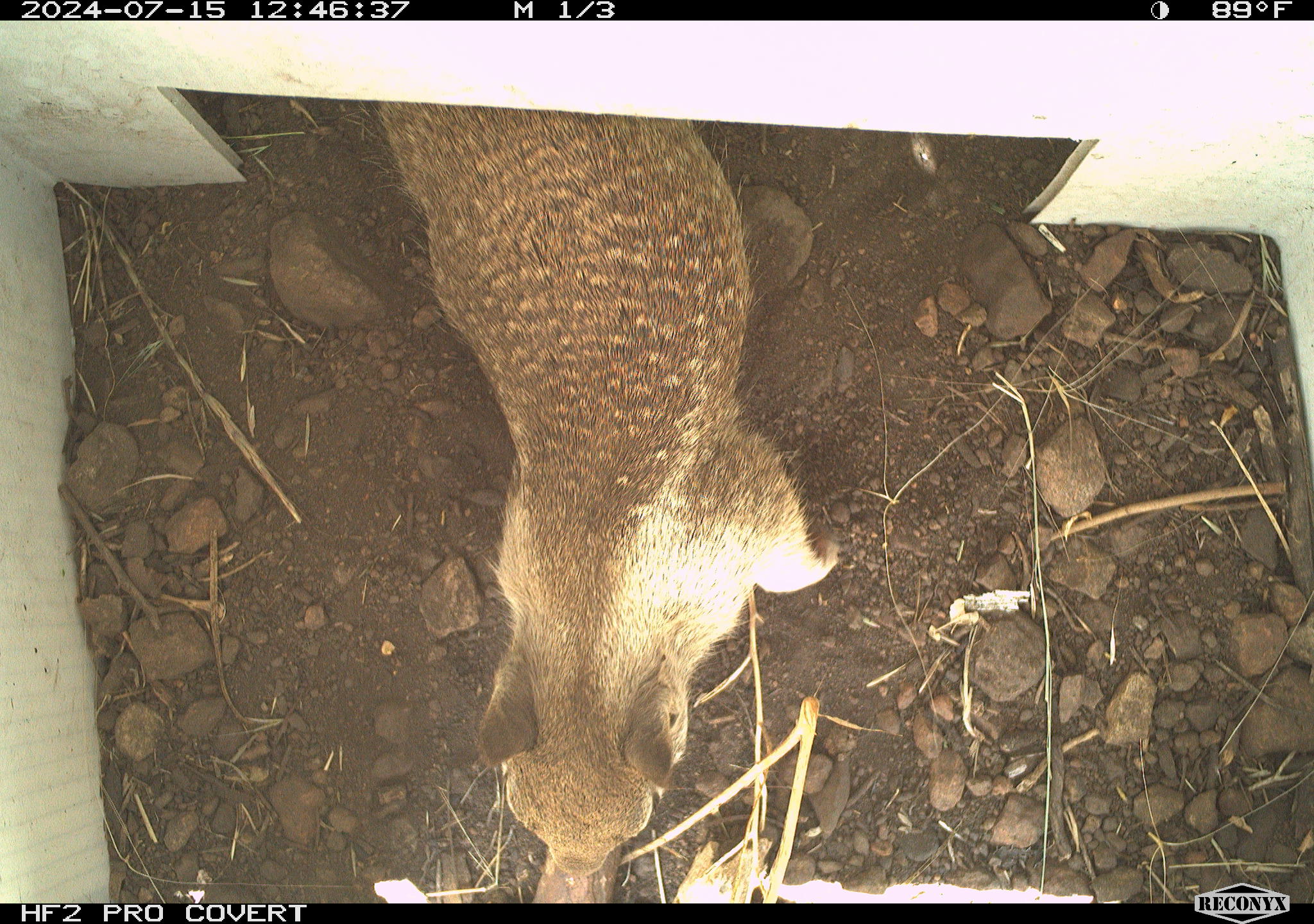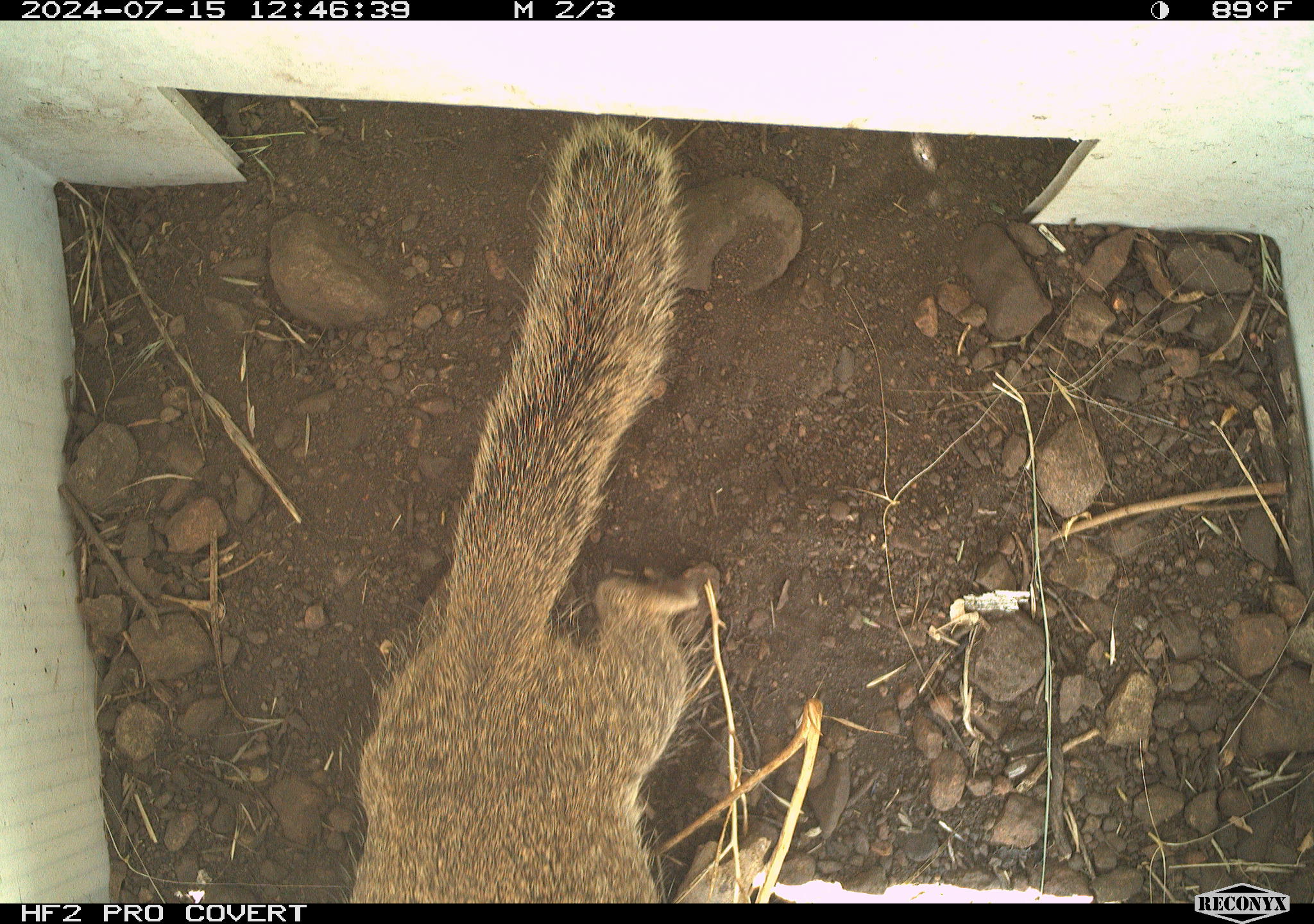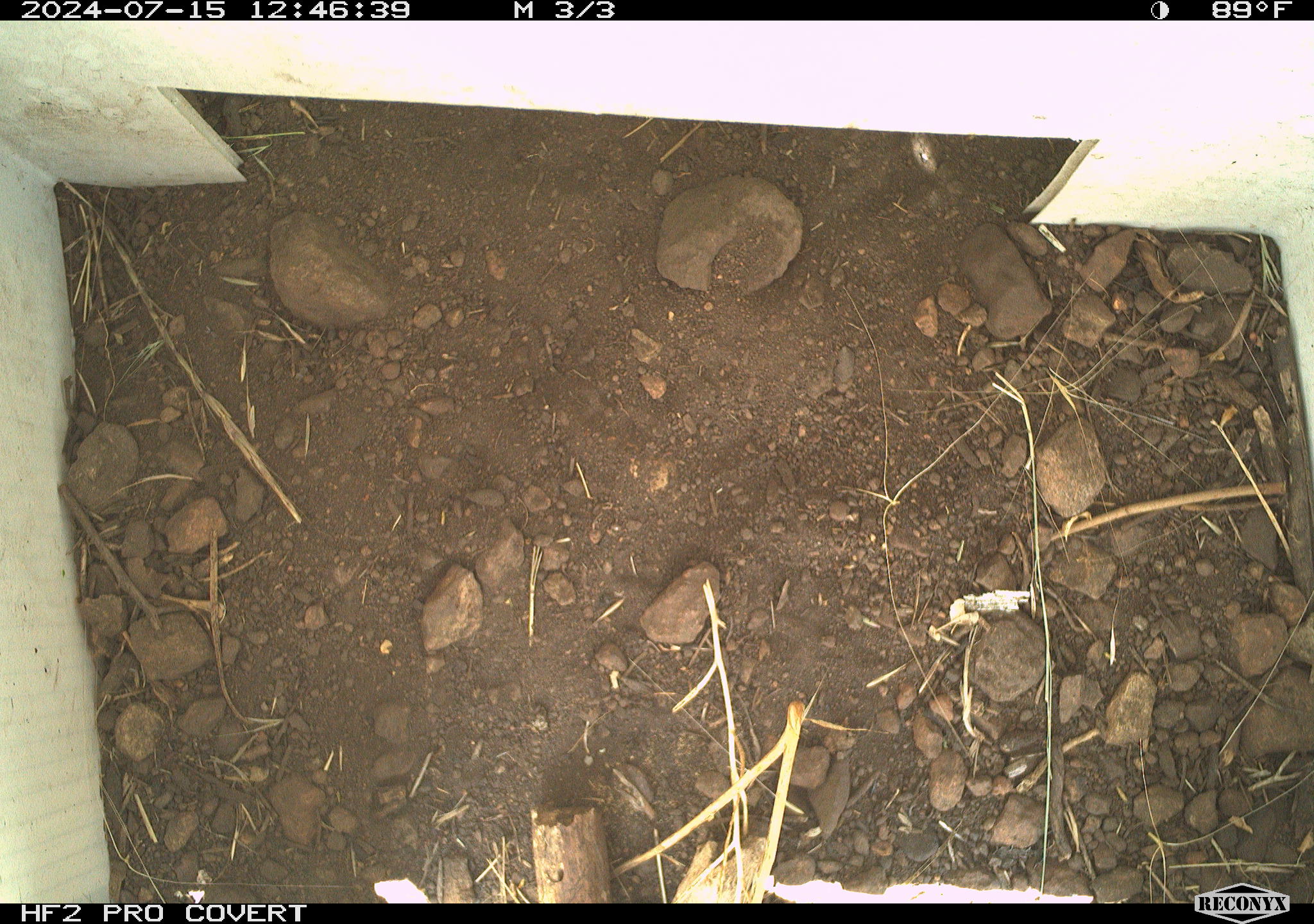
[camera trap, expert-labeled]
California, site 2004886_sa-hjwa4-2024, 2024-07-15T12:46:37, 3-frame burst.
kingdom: Animalia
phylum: Chordata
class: Mammalia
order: Rodentia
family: Sciuridae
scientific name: Sciuridae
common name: squirrels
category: sciuridae family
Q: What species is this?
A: Sciuridae family (squirrels) (Sciuridae).